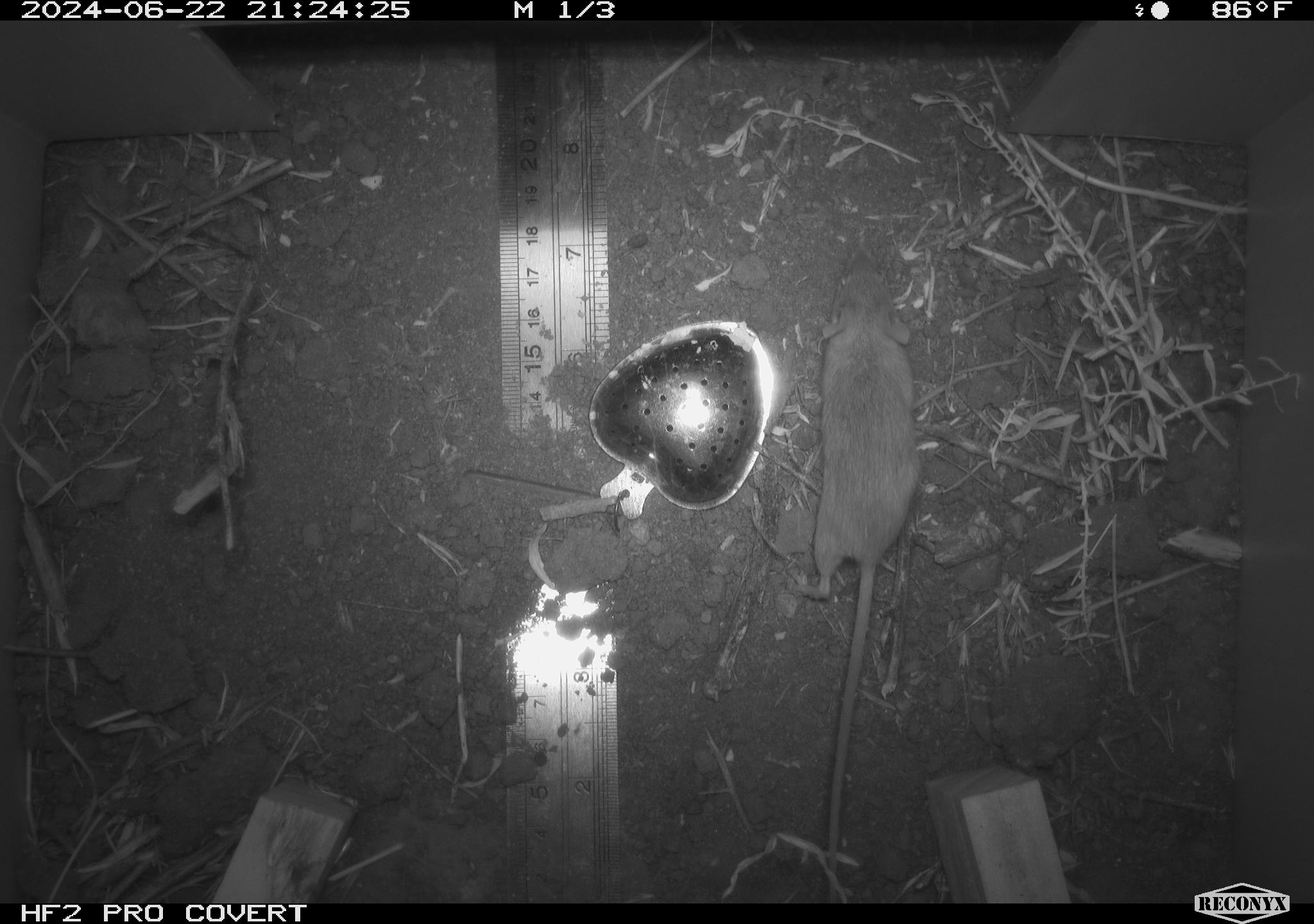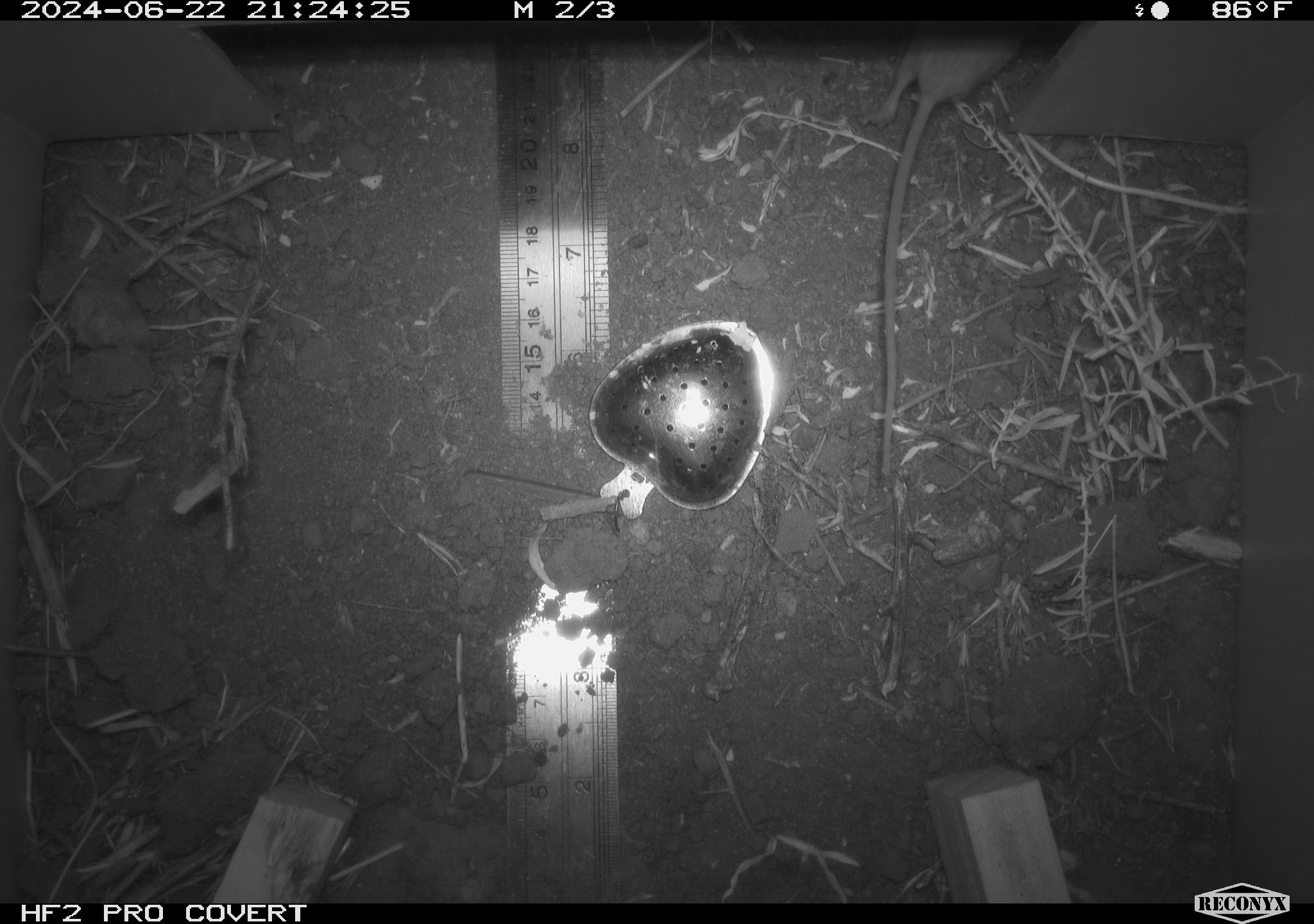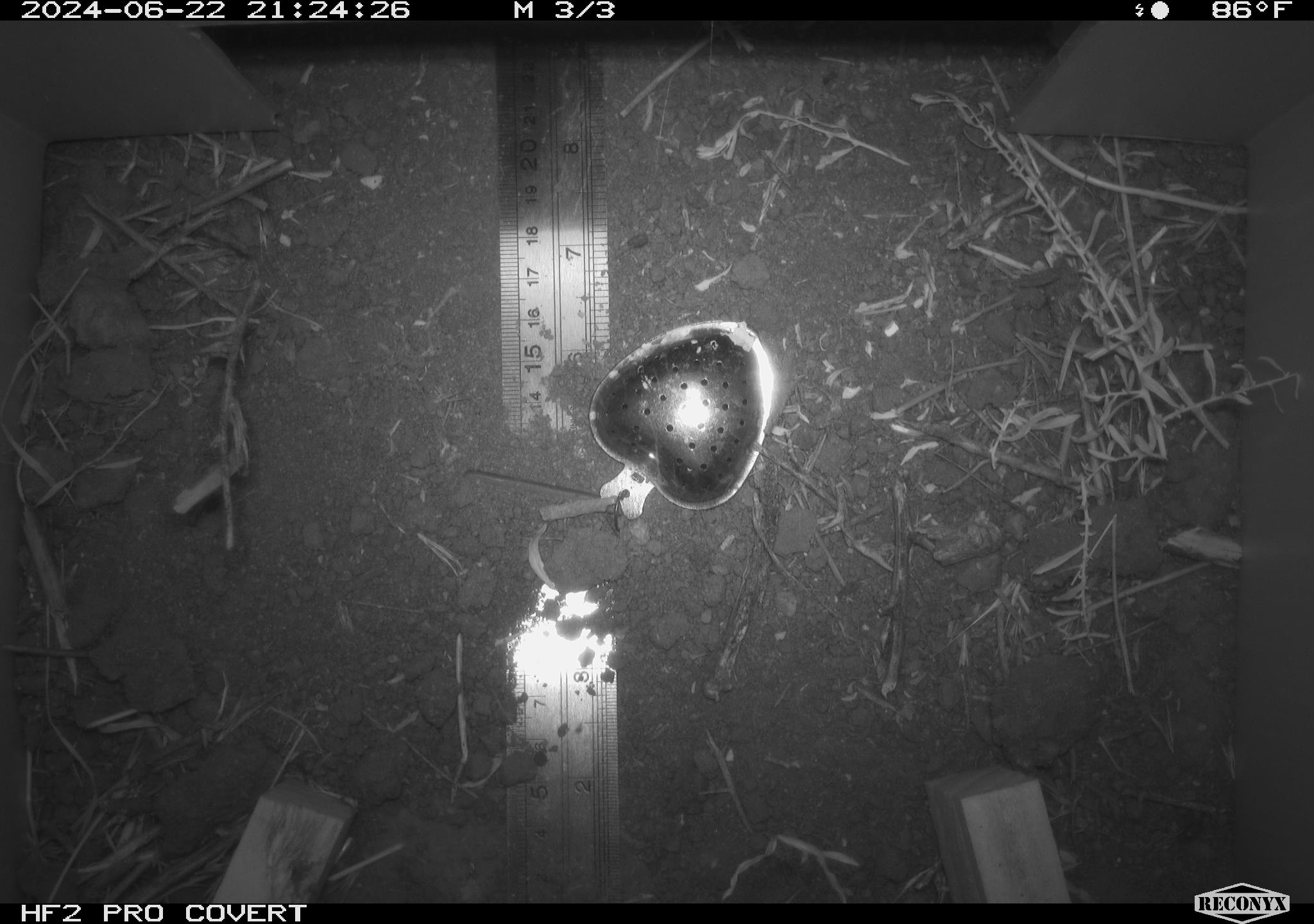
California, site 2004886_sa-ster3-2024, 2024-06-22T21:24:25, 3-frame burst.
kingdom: Animalia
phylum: Chordata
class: Mammalia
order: Rodentia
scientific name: Rodentia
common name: mouse species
Mouse species (Rodentia).